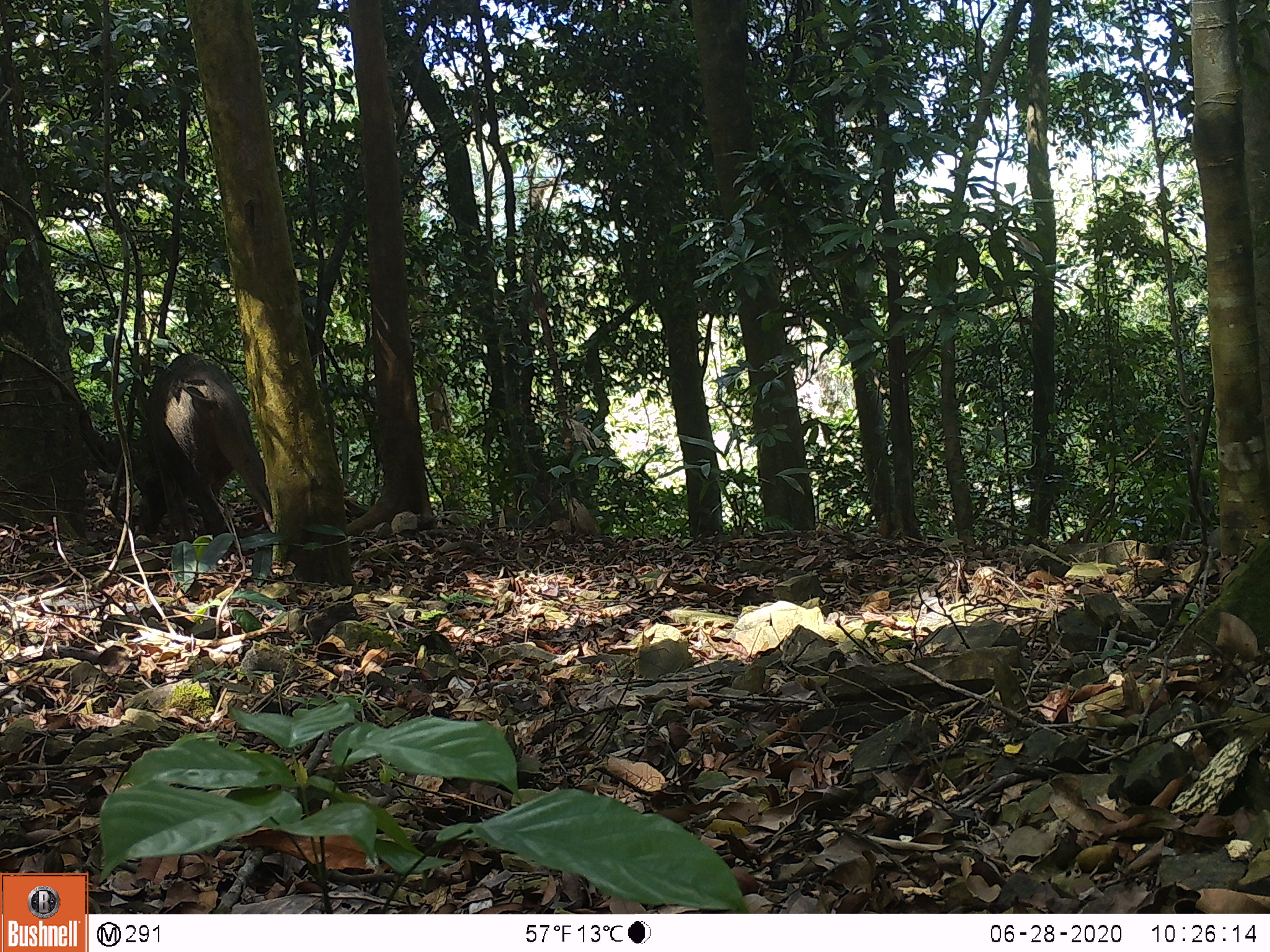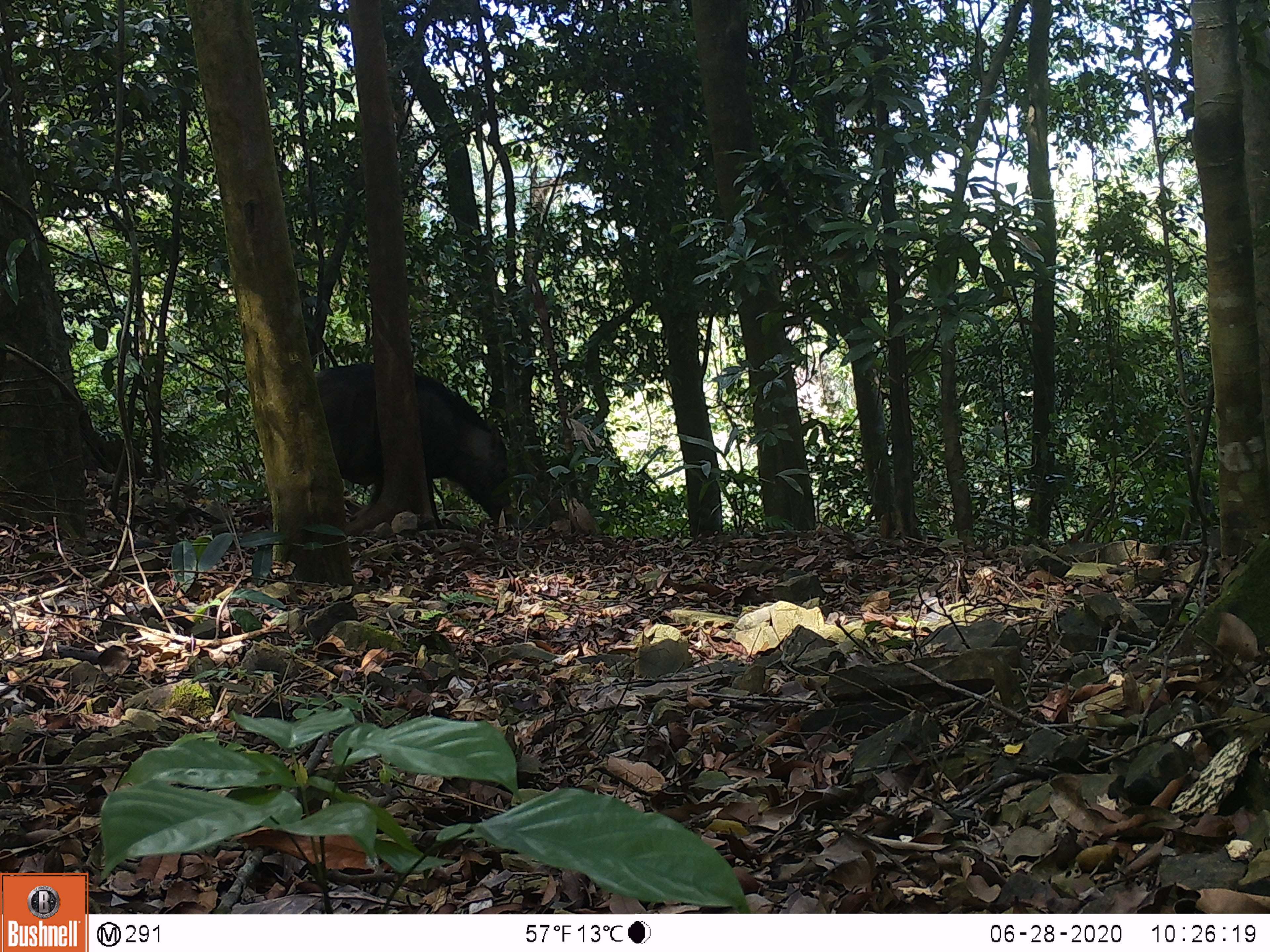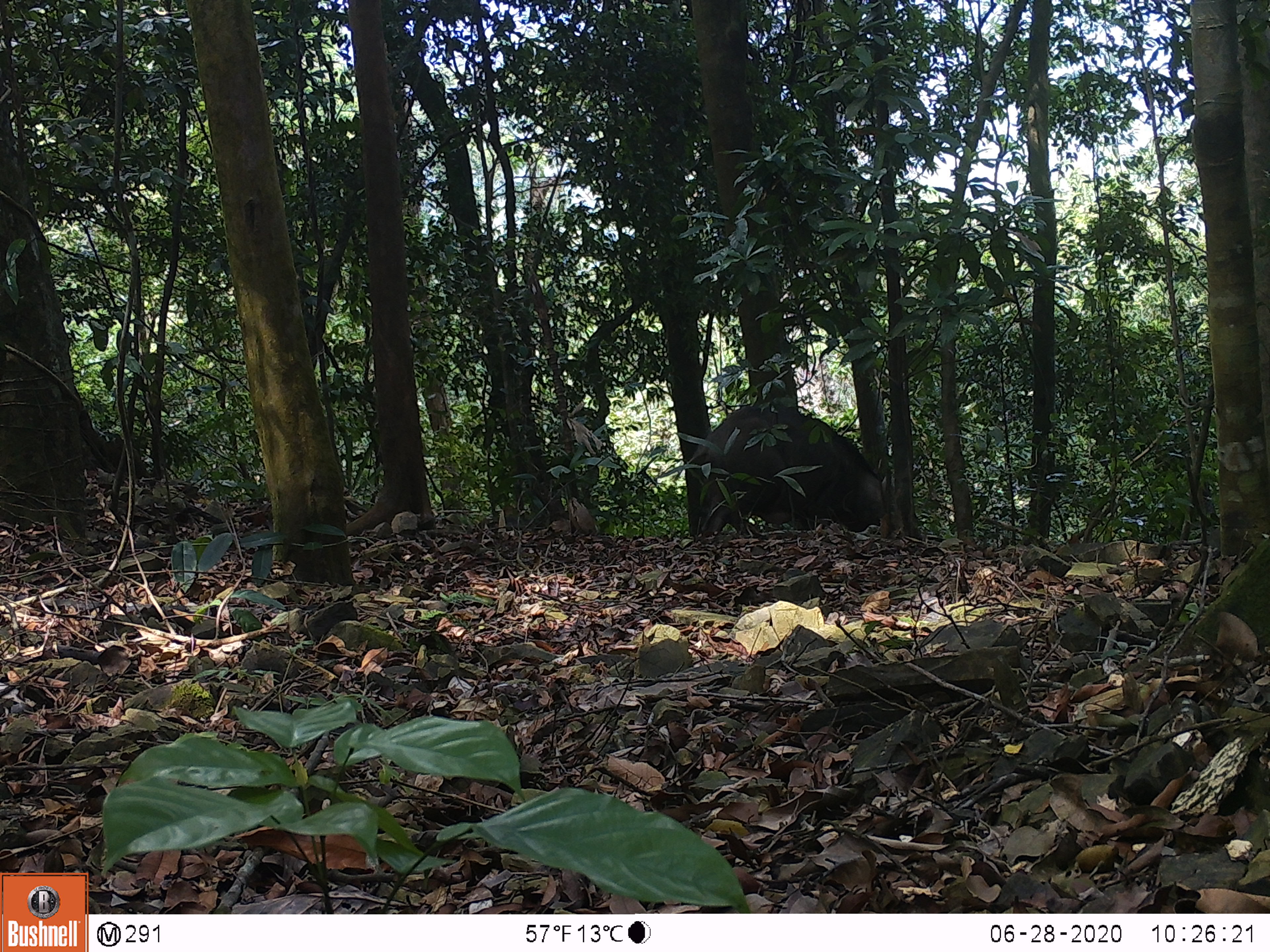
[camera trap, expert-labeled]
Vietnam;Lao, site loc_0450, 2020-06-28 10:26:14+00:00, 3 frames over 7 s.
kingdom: Animalia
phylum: Chordata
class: Mammalia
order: Artiodactyla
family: Suidae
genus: Sus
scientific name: Sus scrofa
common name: eurasian wild pig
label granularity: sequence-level